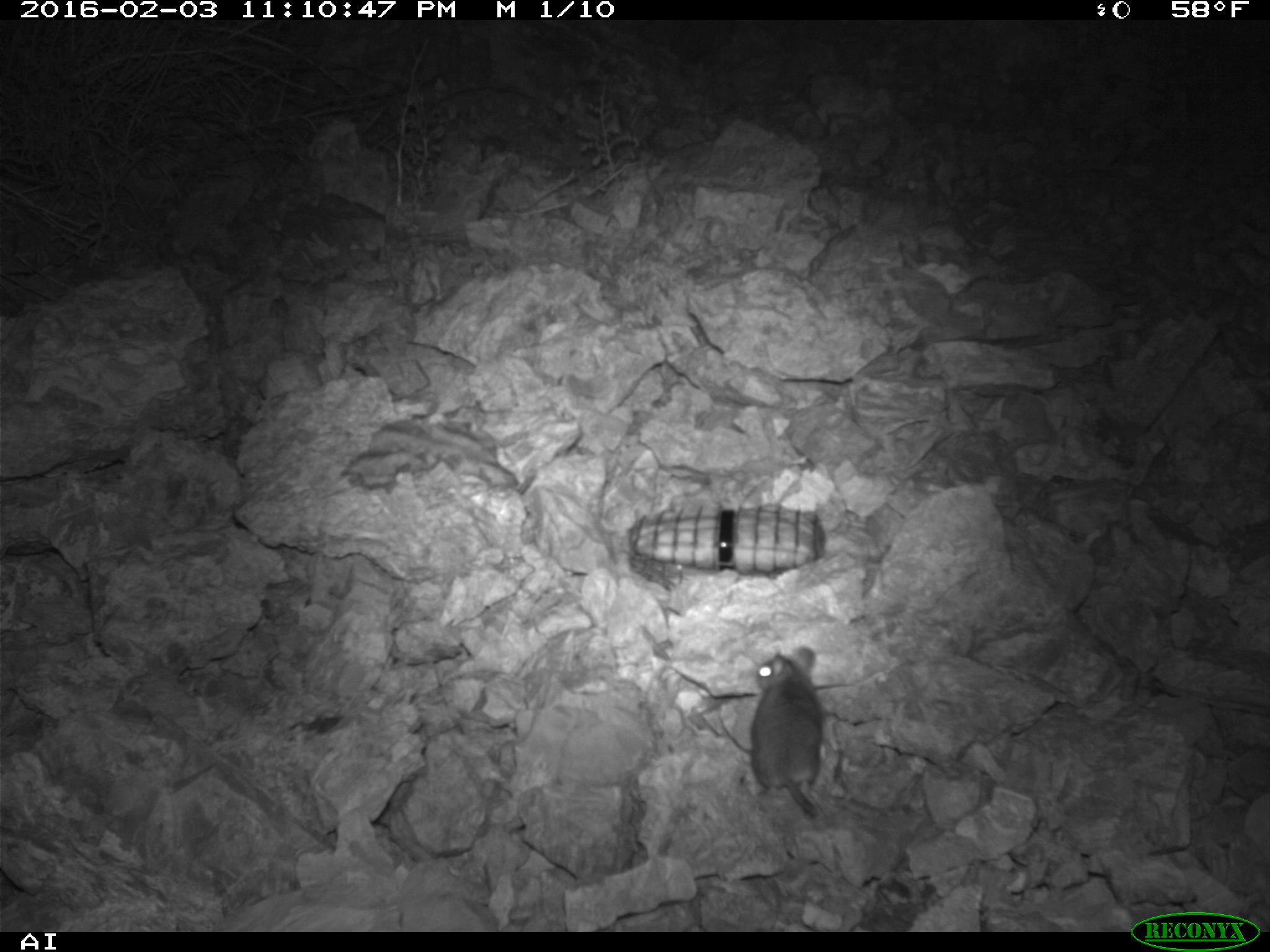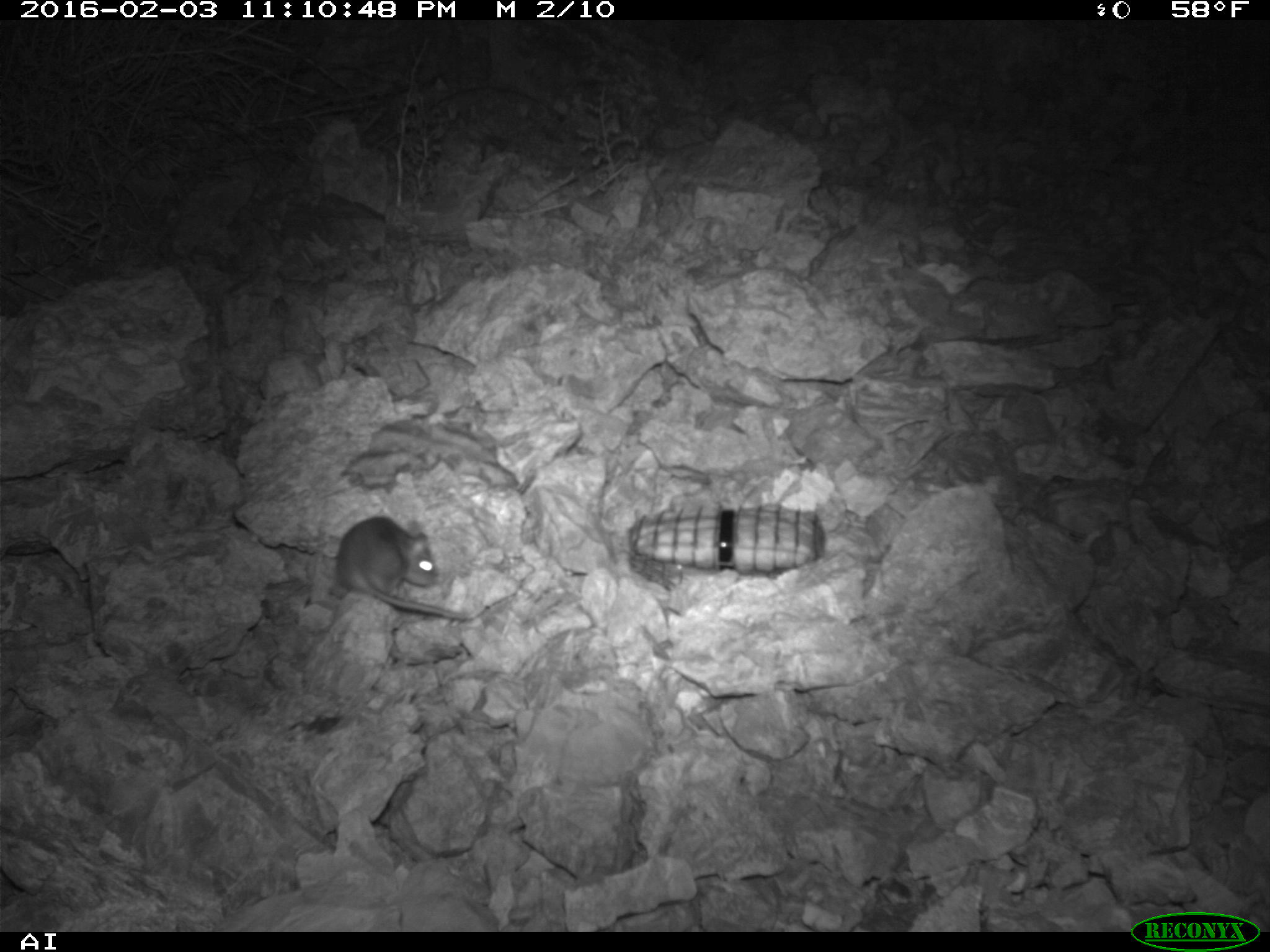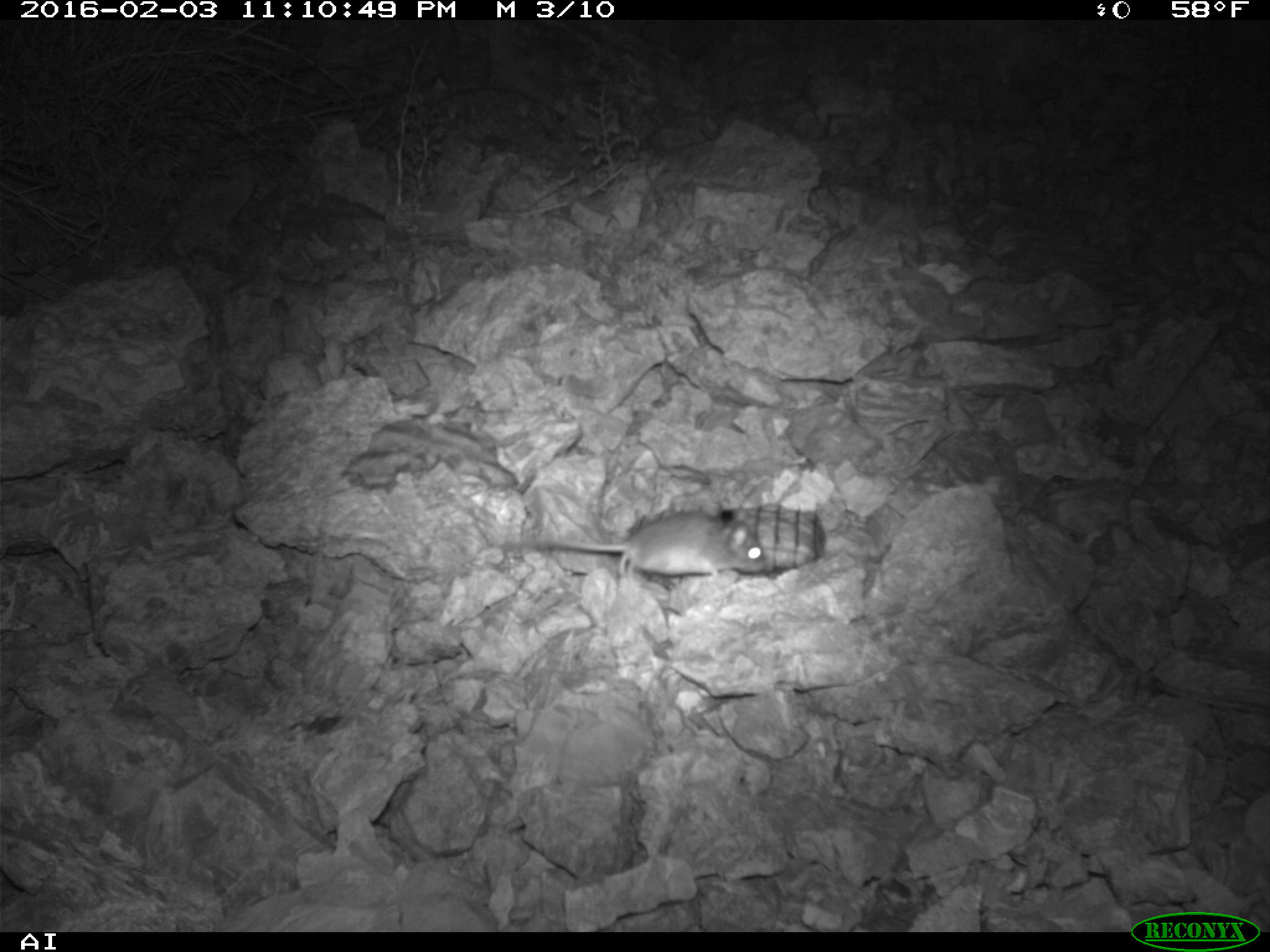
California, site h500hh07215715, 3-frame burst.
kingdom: Animalia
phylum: Chordata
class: Mammalia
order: Rodentia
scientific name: Rodentia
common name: rodent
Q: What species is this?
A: Rodent (Rodentia).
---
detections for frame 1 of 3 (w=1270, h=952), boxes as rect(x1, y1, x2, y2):
rodent: rect(748, 645, 823, 816)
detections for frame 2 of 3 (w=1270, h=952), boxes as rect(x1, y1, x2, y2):
rodent: rect(335, 515, 467, 620)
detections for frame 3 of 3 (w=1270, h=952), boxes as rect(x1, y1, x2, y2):
rodent: rect(500, 509, 766, 584)